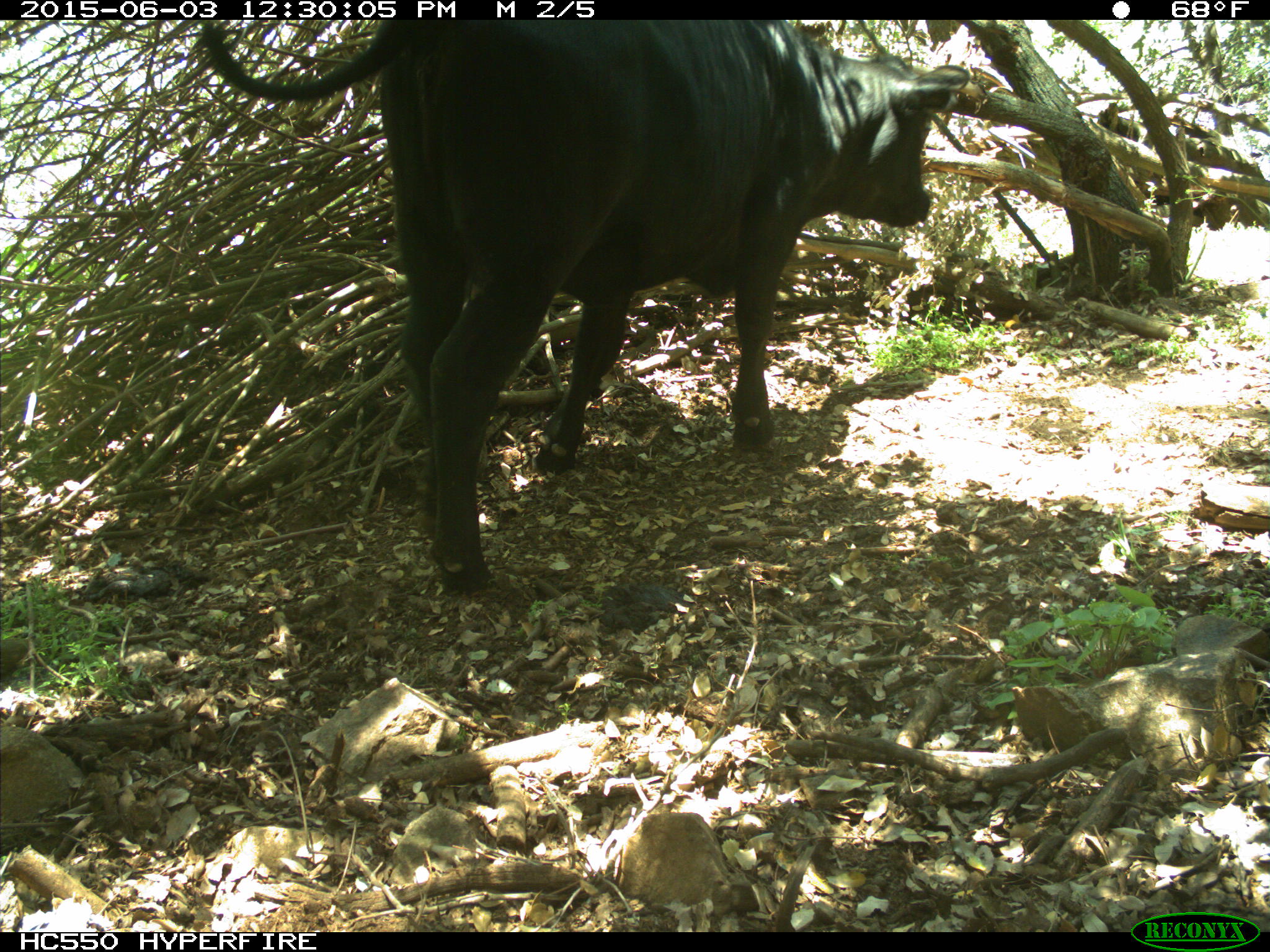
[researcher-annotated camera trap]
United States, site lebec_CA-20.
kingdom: Animalia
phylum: Chordata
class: Mammalia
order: Artiodactyla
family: Bovidae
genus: Bos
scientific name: Bos taurus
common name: domestic cow